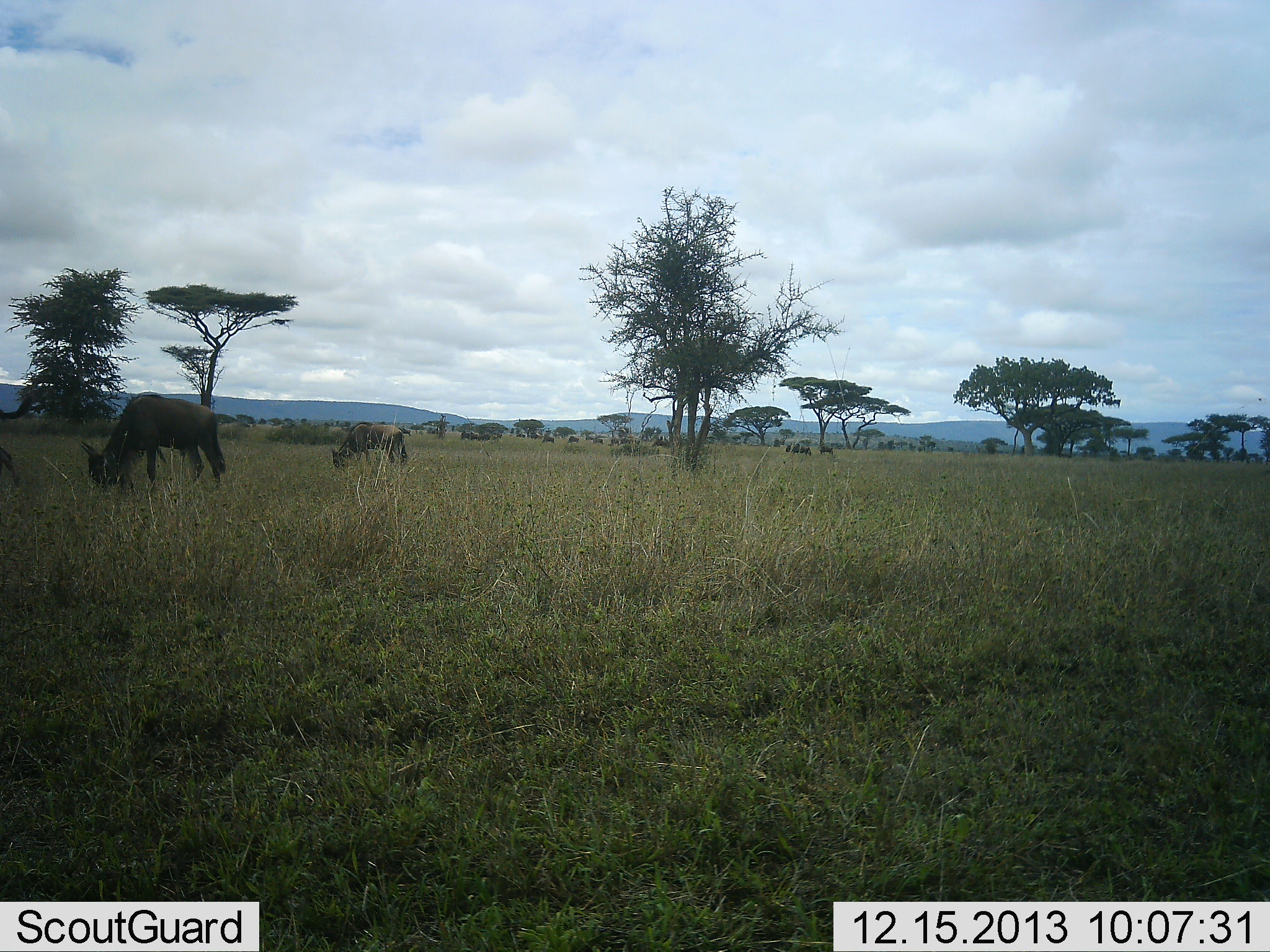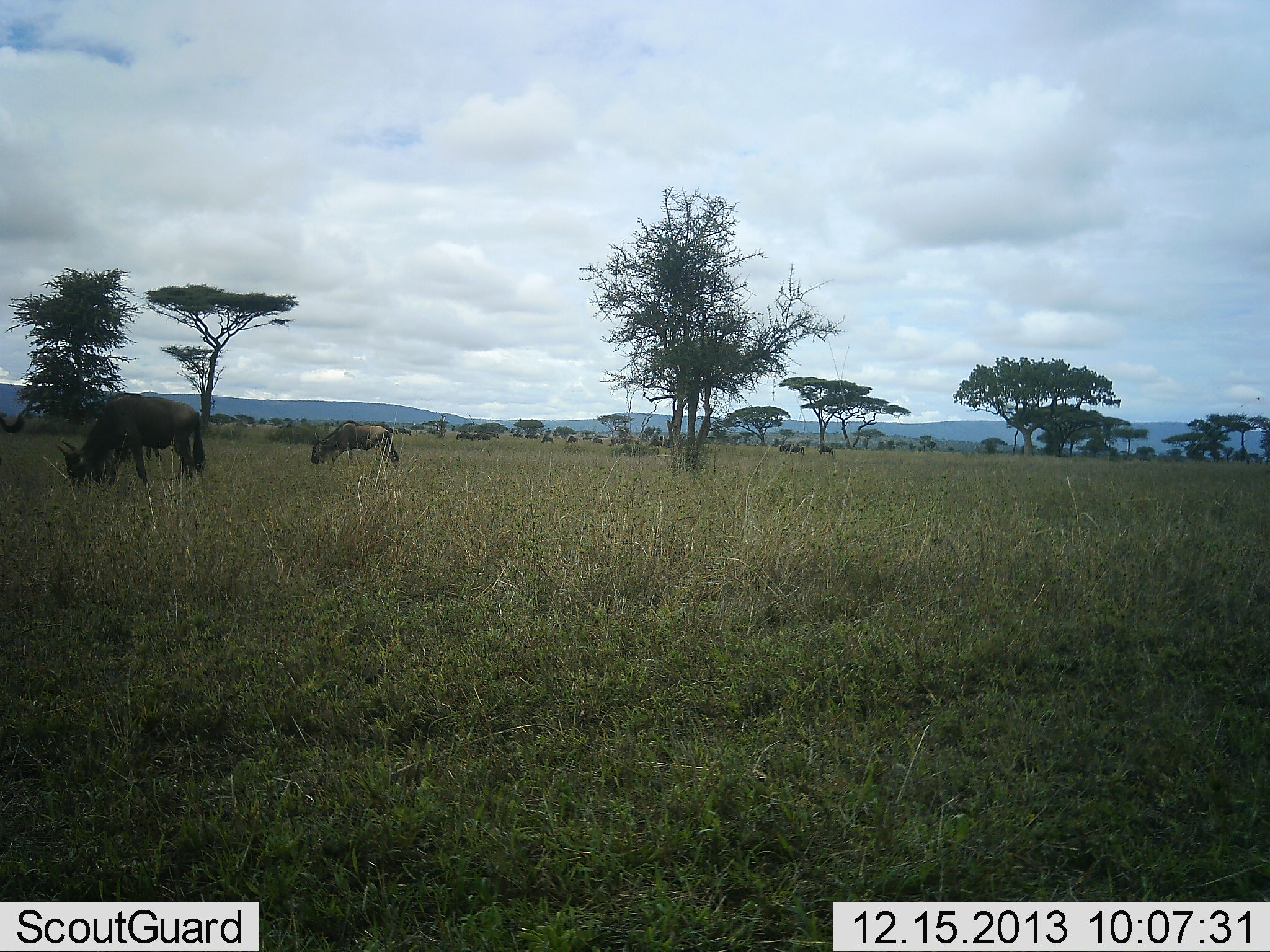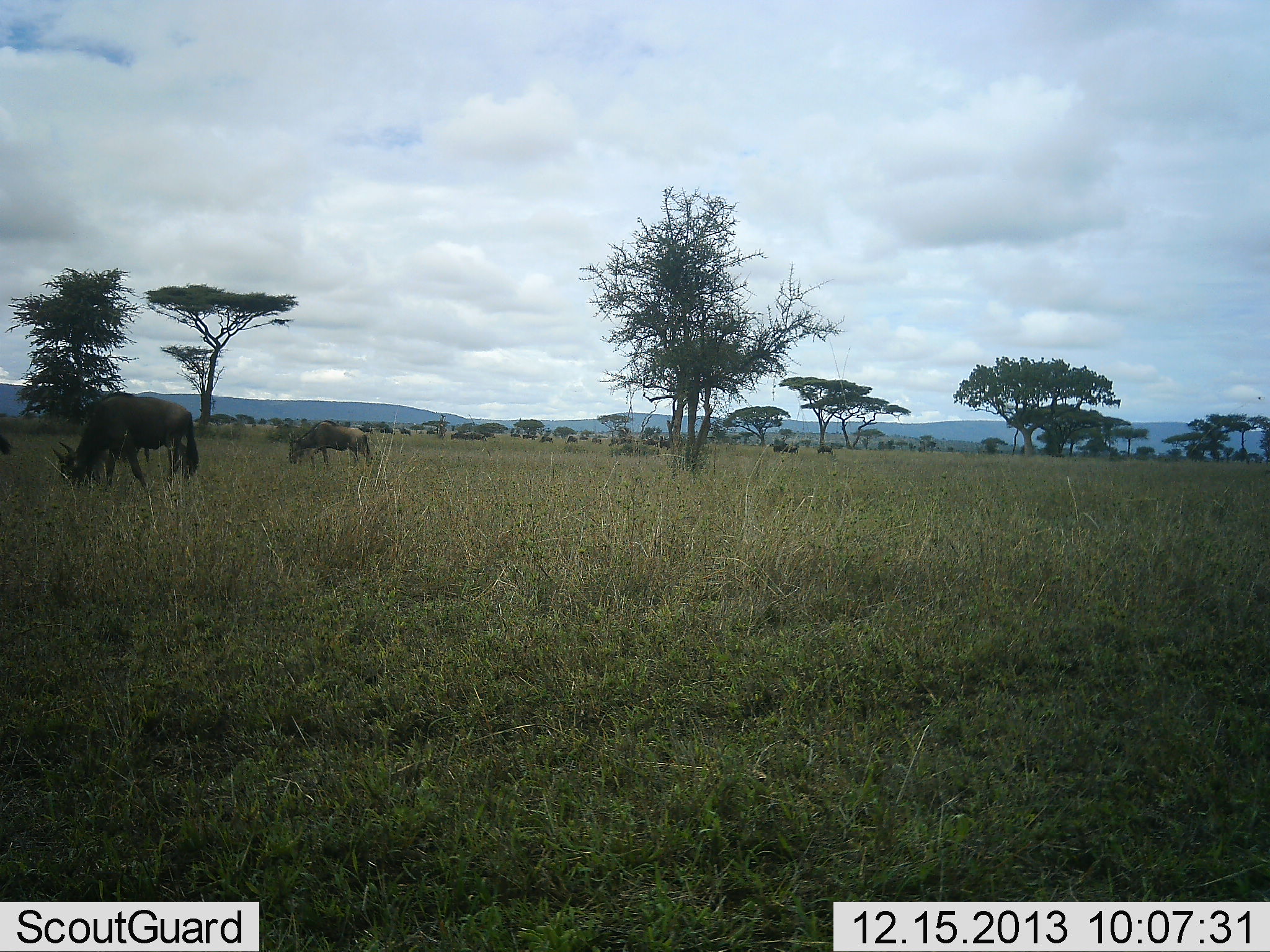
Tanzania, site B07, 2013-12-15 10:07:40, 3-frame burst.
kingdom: Animalia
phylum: Chordata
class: Mammalia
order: Artiodactyla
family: Bovidae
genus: Connochaetes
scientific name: Connochaetes taurinus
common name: blue wildebeest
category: wildebeest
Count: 9.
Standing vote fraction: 40%.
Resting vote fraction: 0%.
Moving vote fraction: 40%.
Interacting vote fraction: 0%.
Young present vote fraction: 0%.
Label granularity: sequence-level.